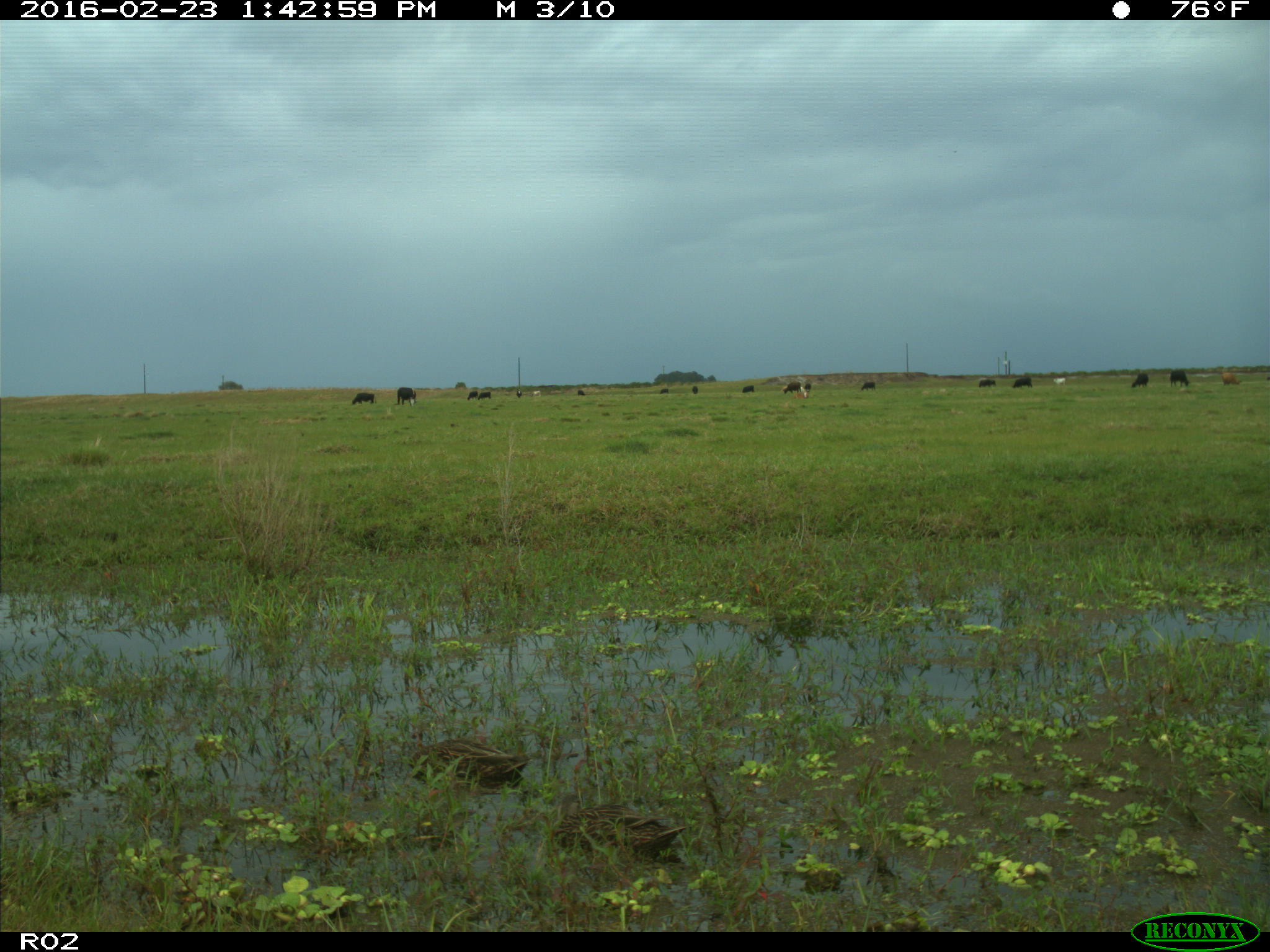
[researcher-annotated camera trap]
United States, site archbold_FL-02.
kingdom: Animalia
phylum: Chordata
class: Mammalia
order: Artiodactyla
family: Bovidae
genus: Bos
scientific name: Bos taurus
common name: domestic cow